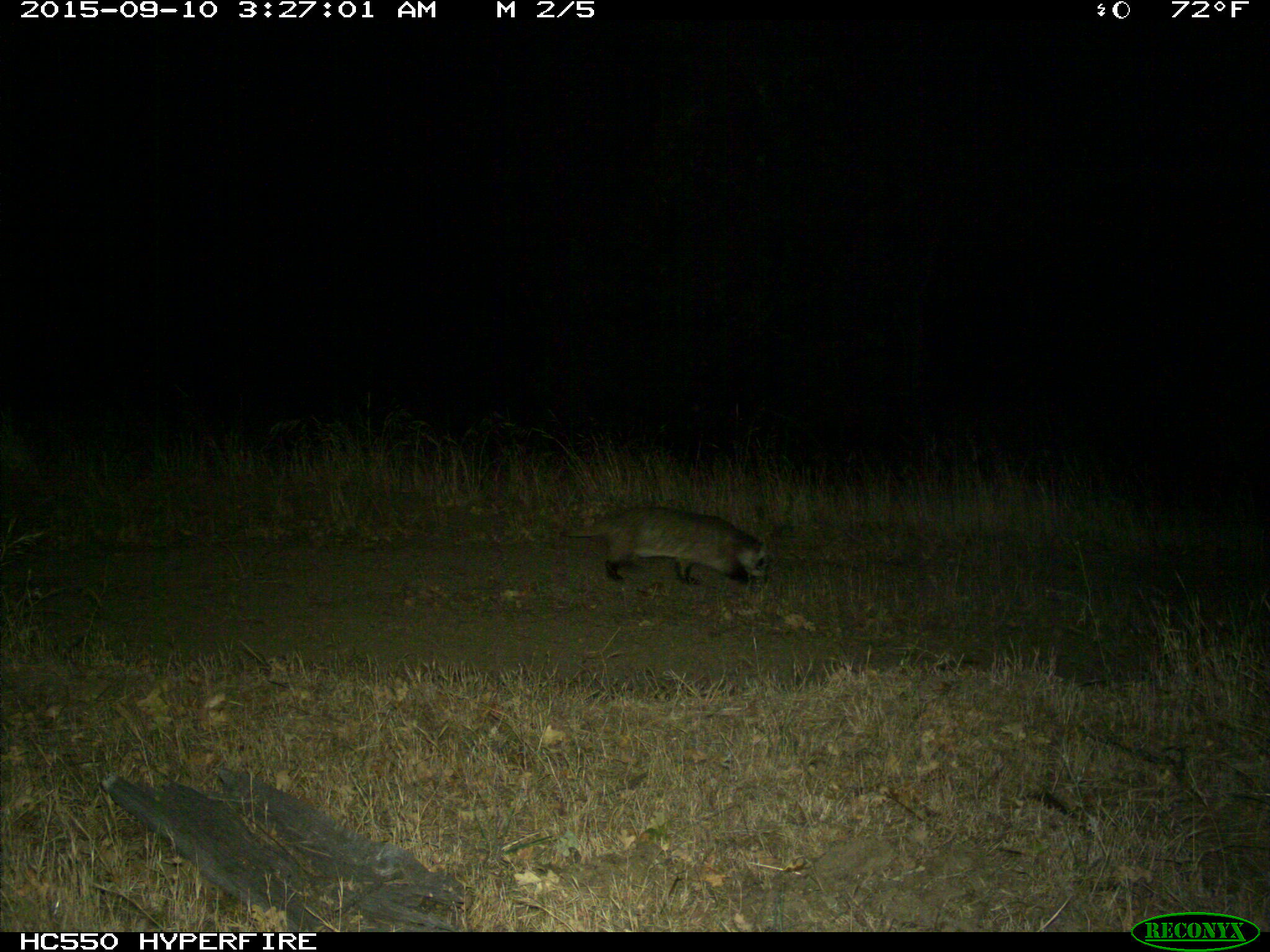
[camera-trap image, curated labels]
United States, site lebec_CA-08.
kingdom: Animalia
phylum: Chordata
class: Mammalia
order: Carnivora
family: Mustelidae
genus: Meles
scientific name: Meles meles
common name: european badger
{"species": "Meles meles (european badger)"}